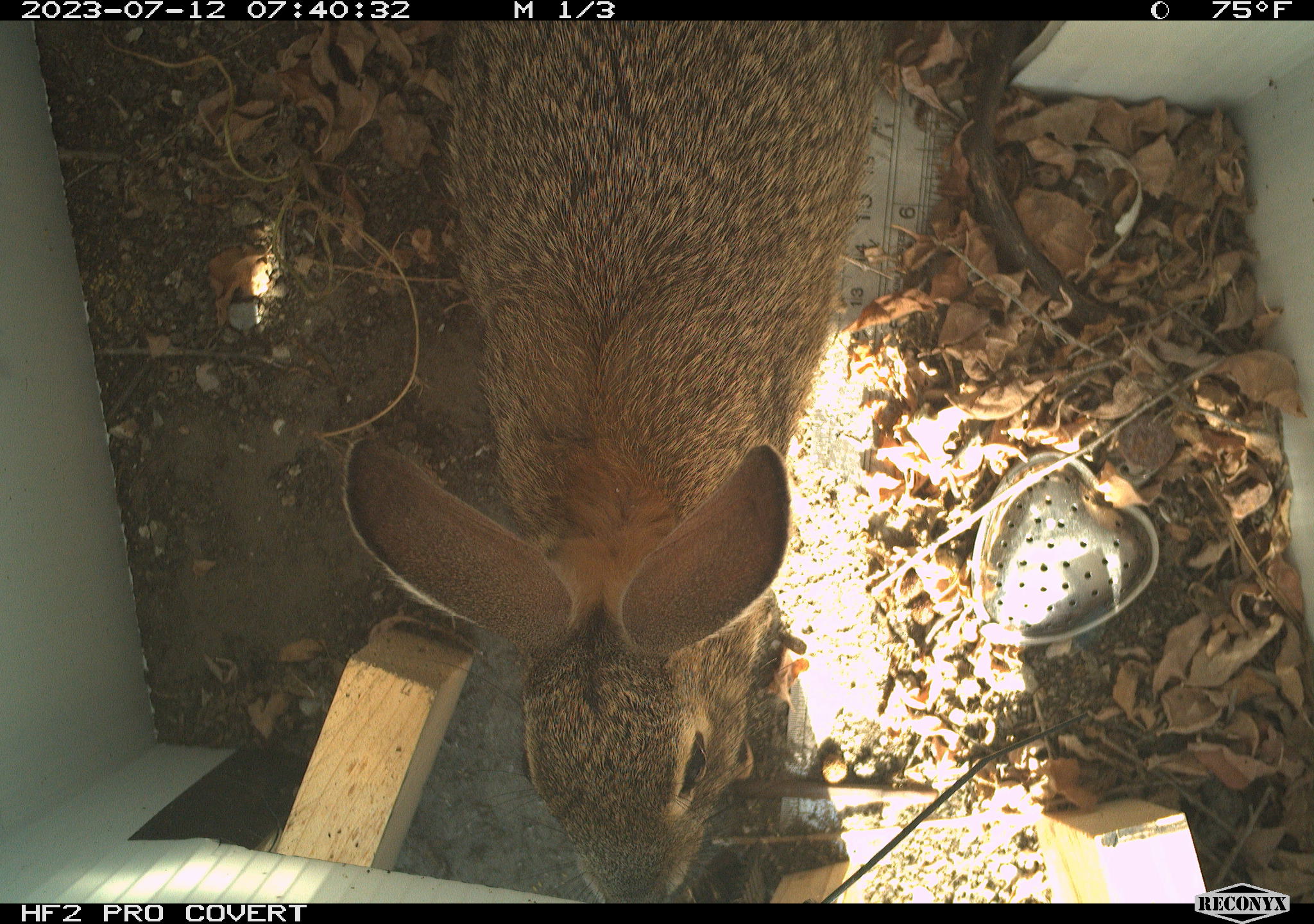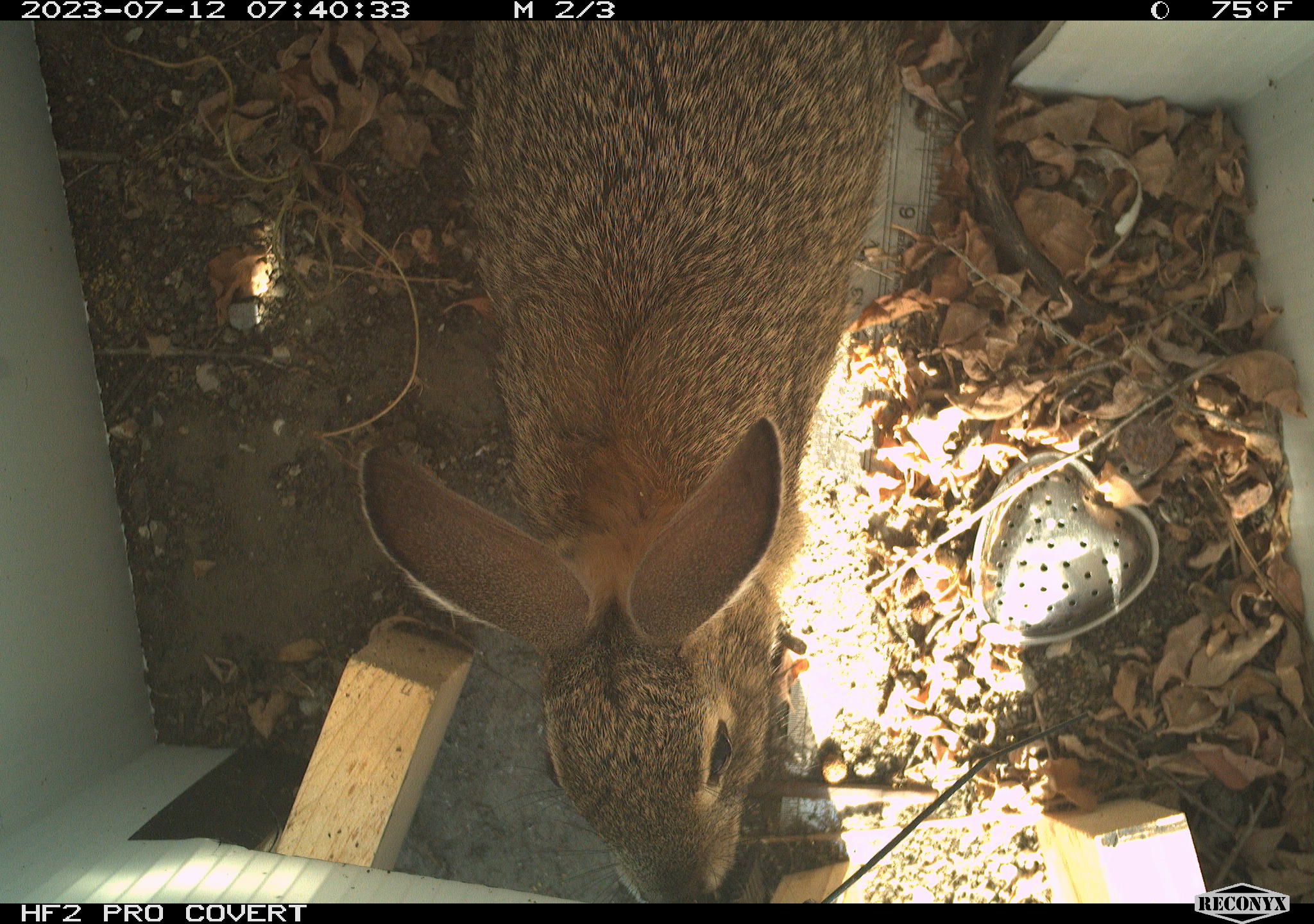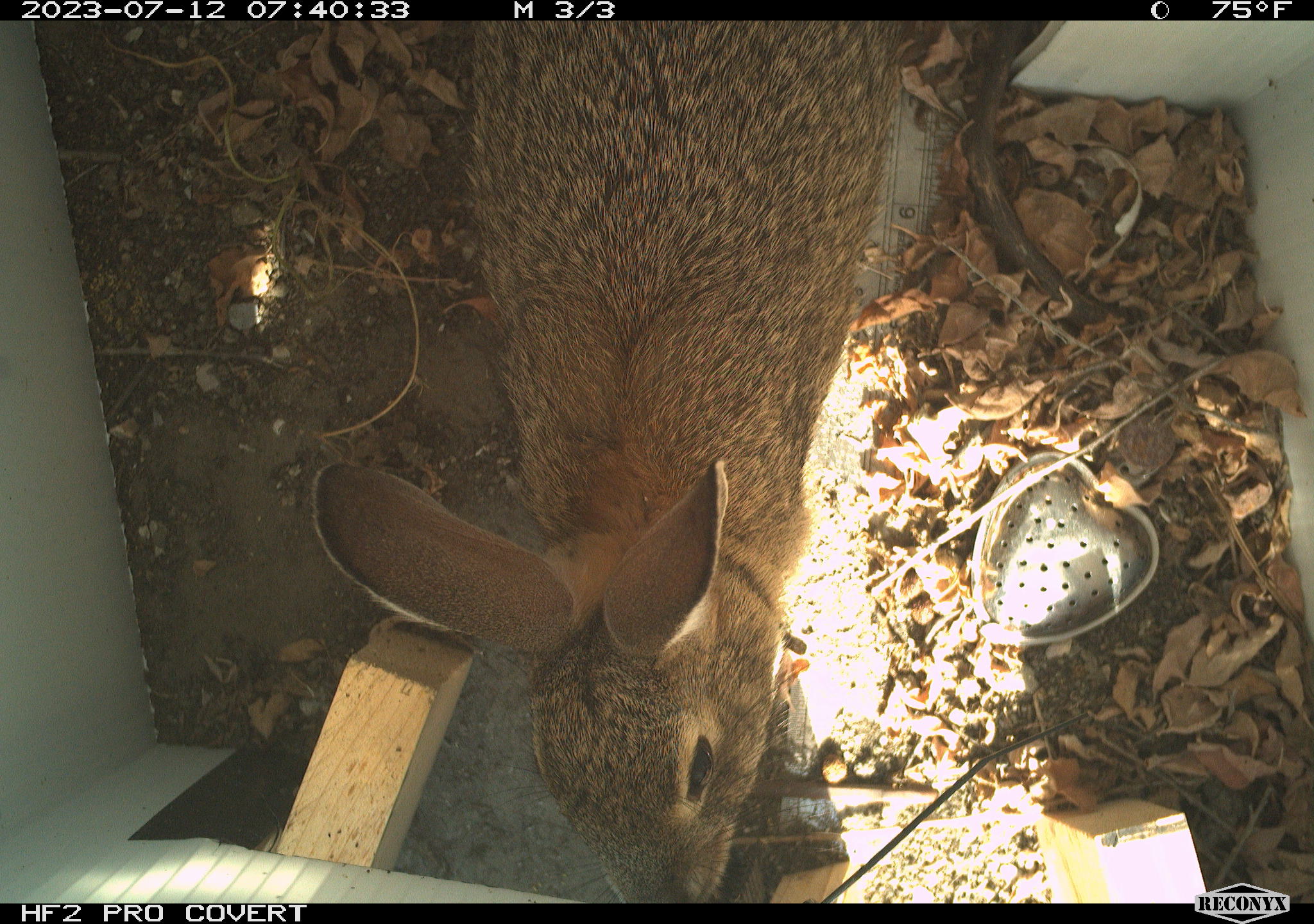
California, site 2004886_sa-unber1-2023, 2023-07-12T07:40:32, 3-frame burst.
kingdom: Animalia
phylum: Chordata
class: Mammalia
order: Lagomorpha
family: Leporidae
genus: Sylvilagus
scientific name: Sylvilagus audubonii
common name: desert cottontail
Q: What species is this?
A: Desert cottontail (Sylvilagus audubonii).